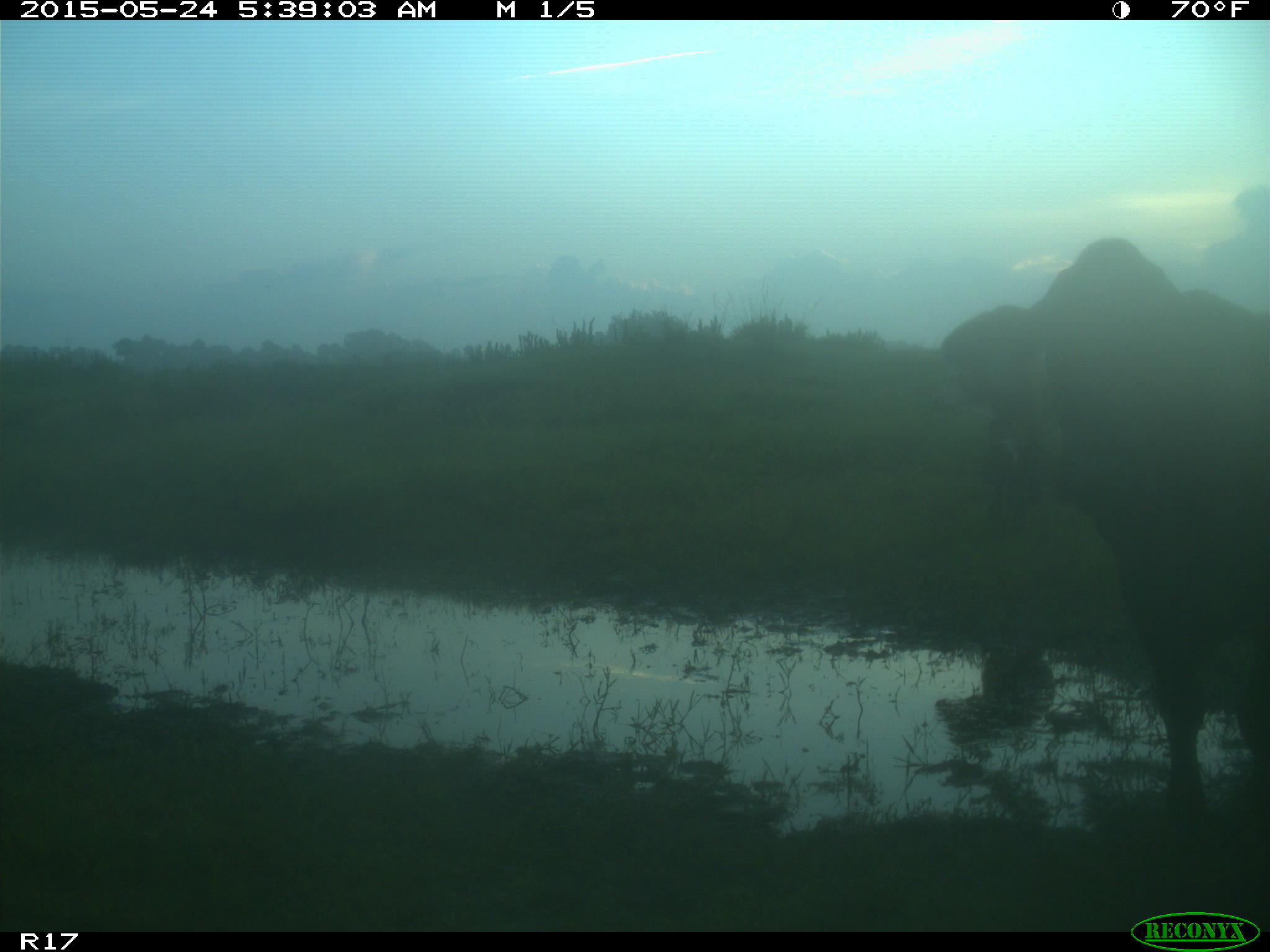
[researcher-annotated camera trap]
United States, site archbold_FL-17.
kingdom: Animalia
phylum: Chordata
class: Mammalia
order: Artiodactyla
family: Bovidae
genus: Bos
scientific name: Bos taurus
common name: domestic cow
Bos taurus (domestic cow).